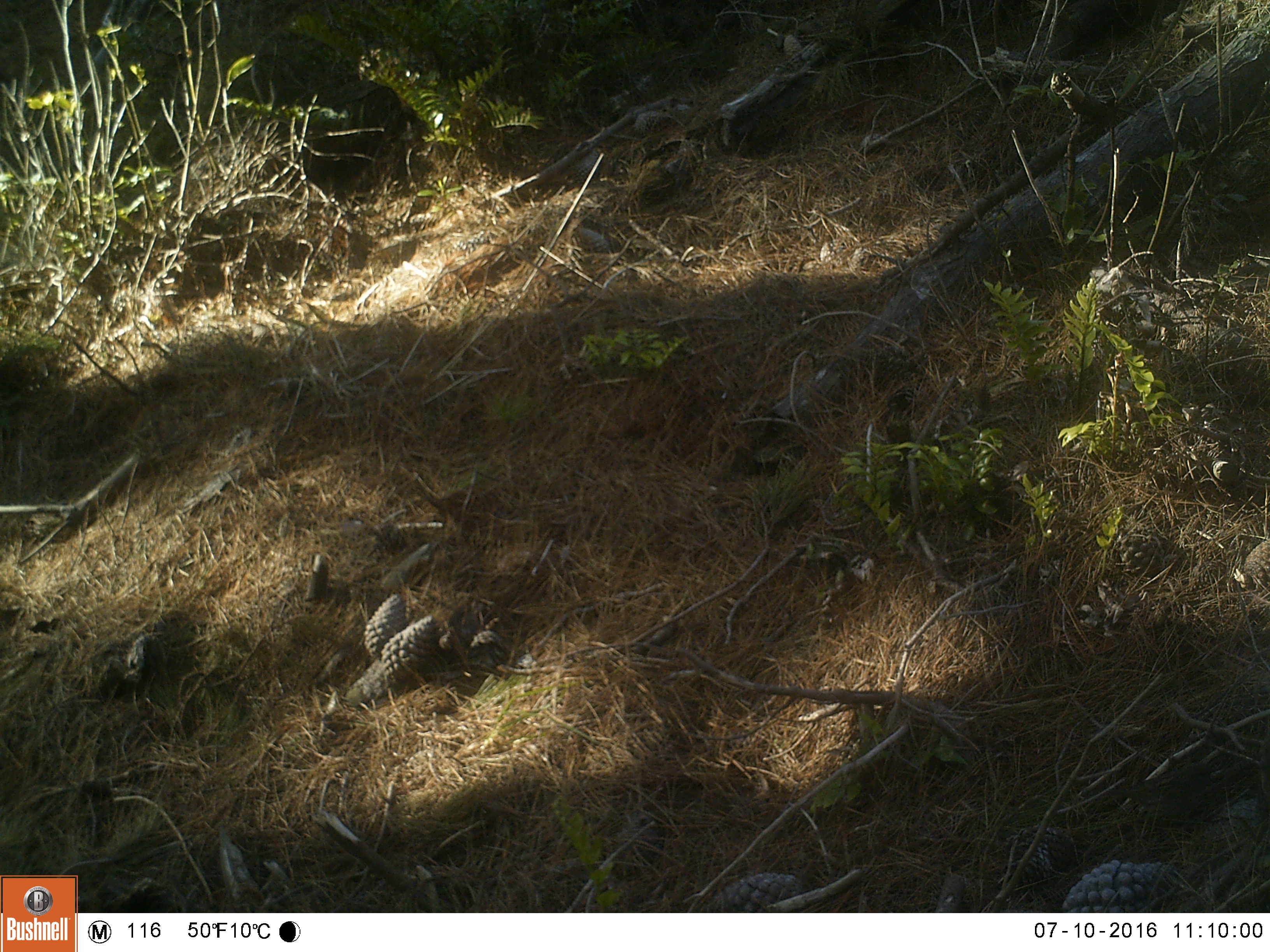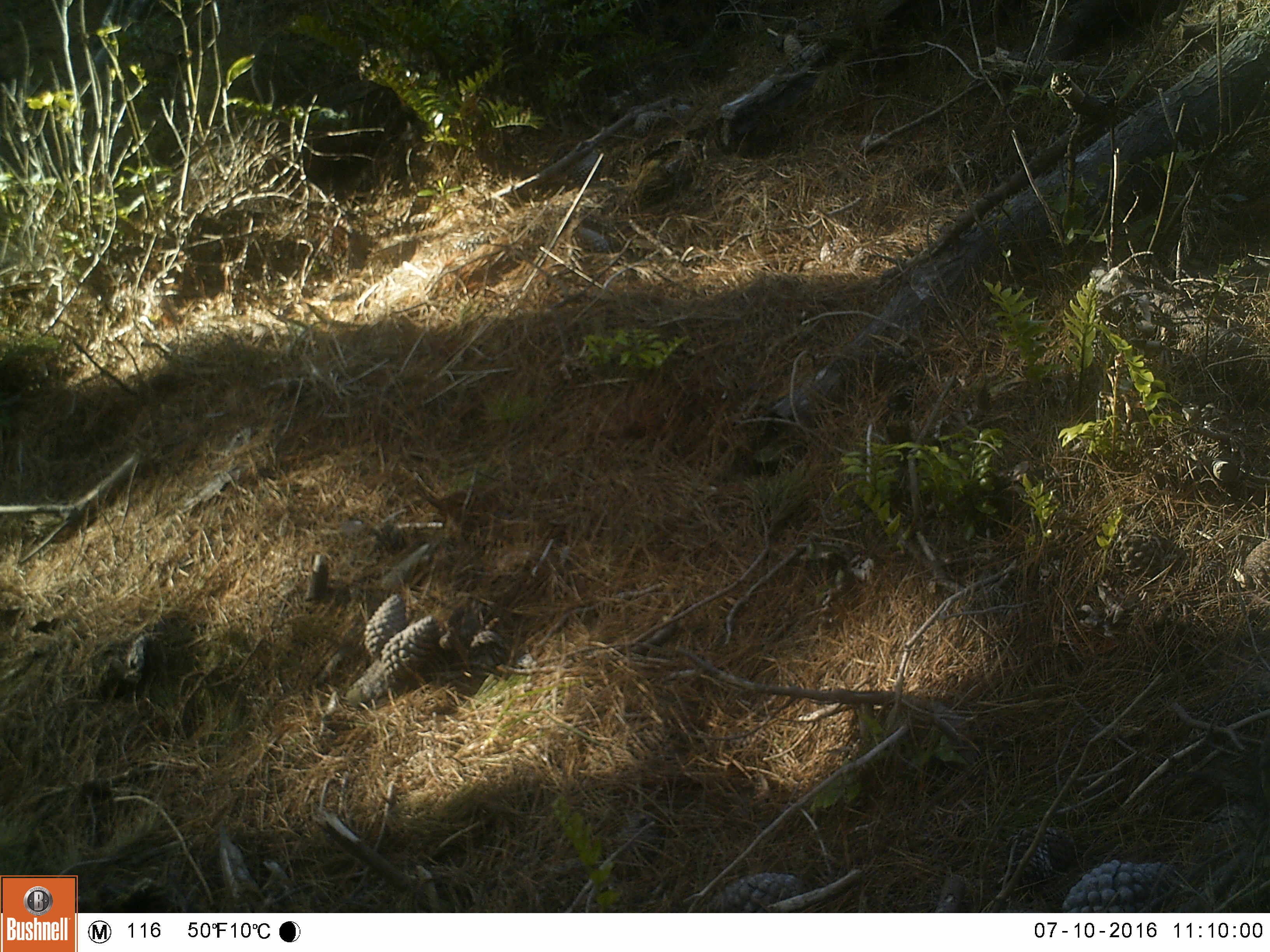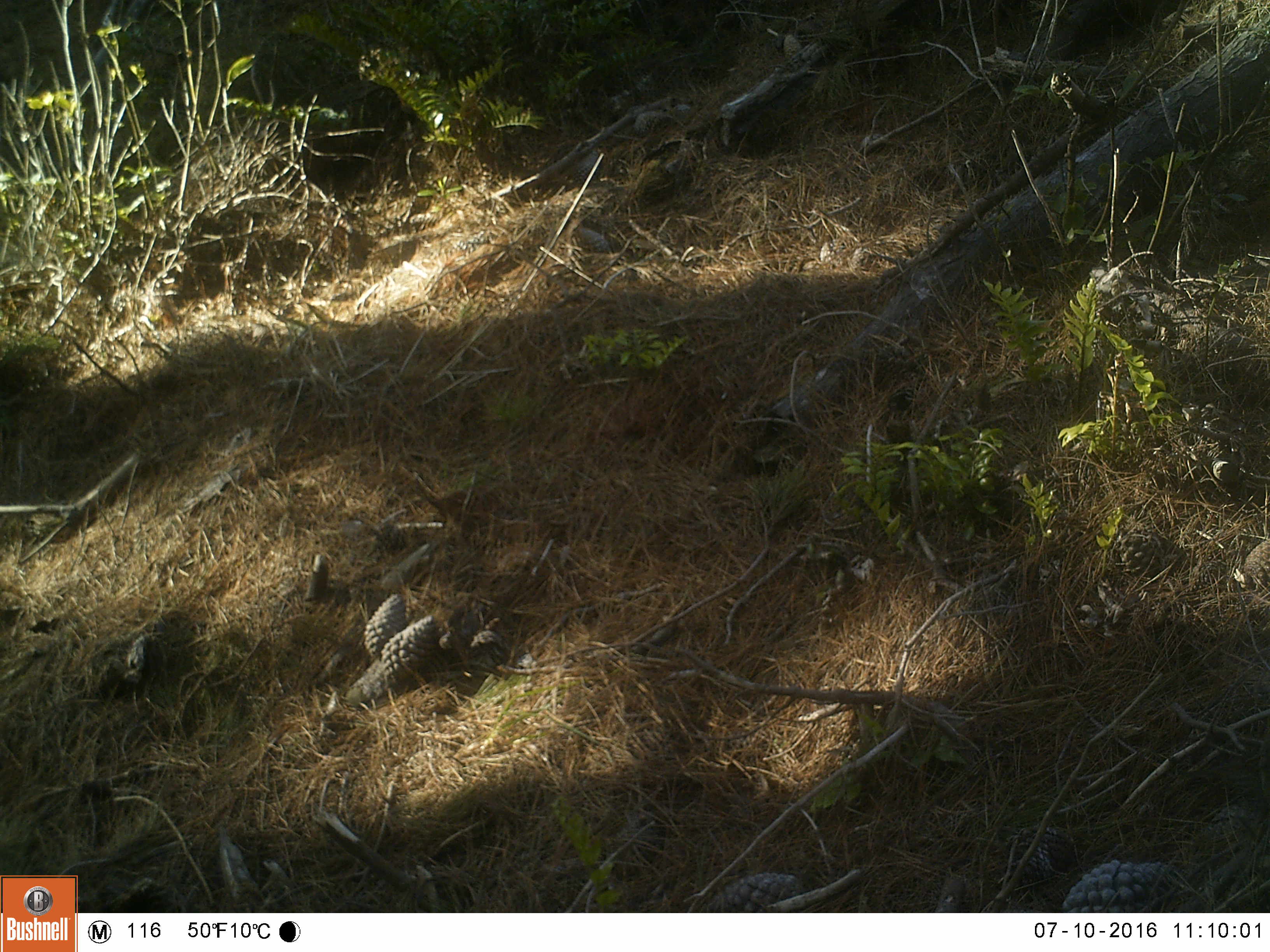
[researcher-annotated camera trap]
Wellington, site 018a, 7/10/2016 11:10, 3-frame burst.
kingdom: Animalia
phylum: Chordata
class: Aves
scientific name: Aves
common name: bird